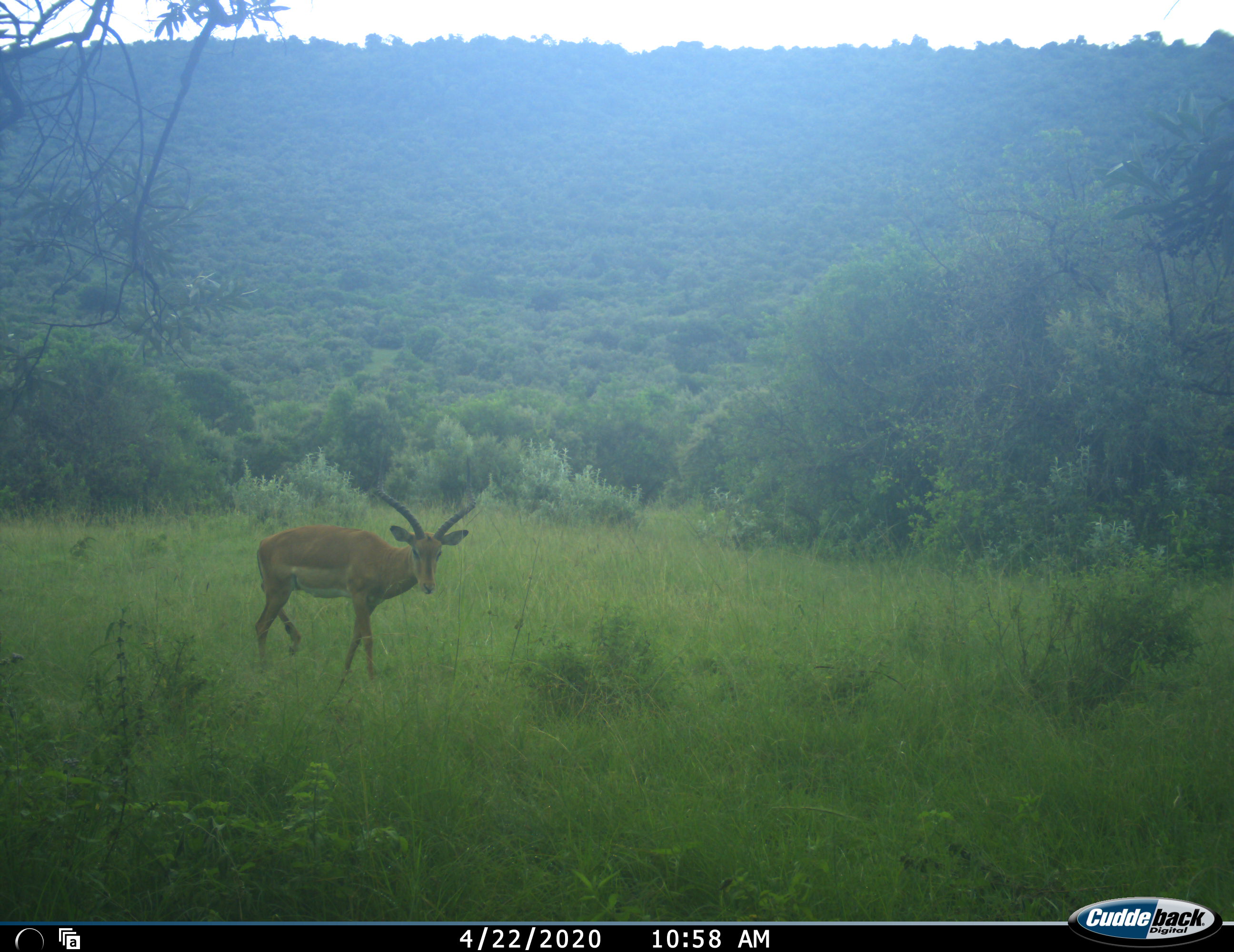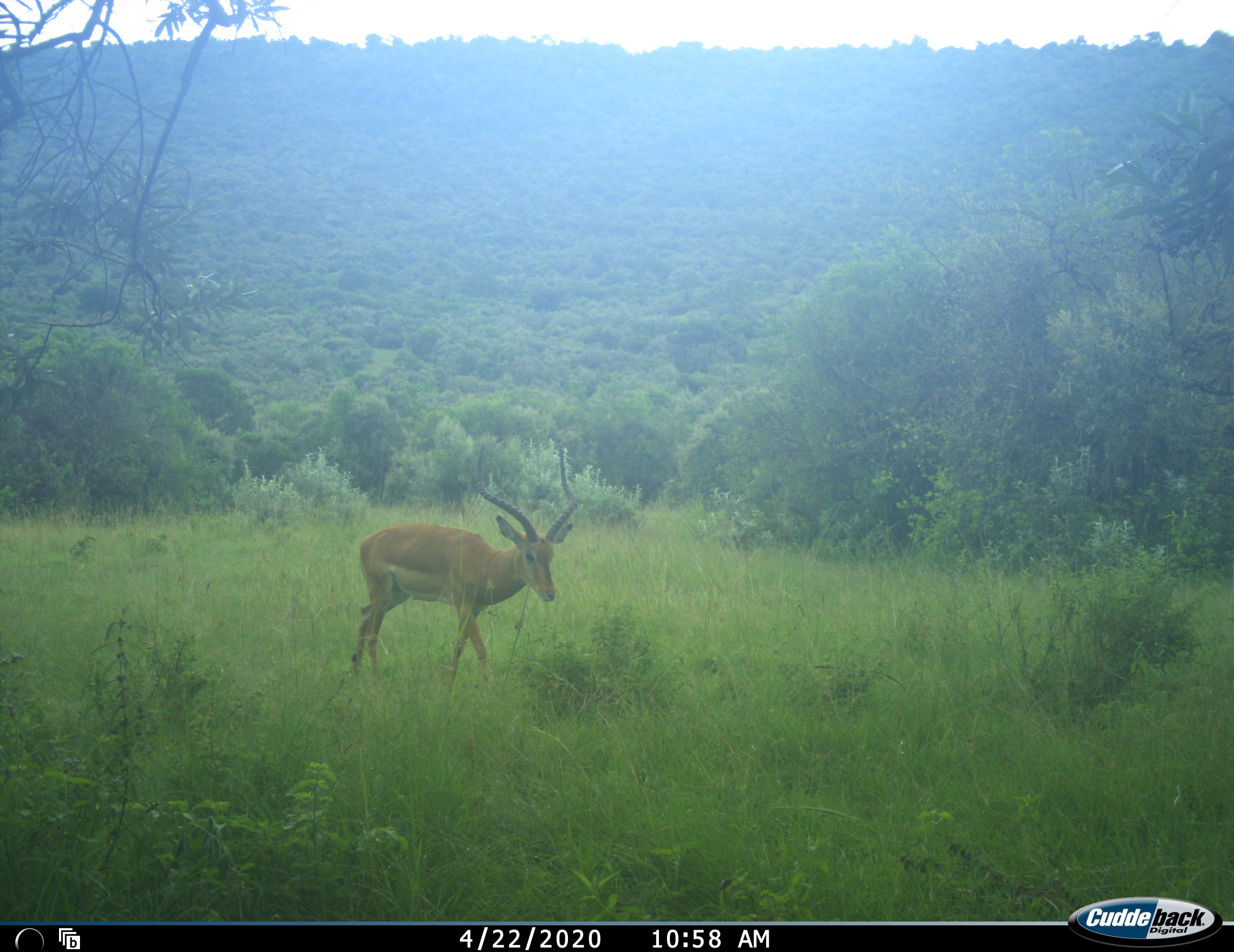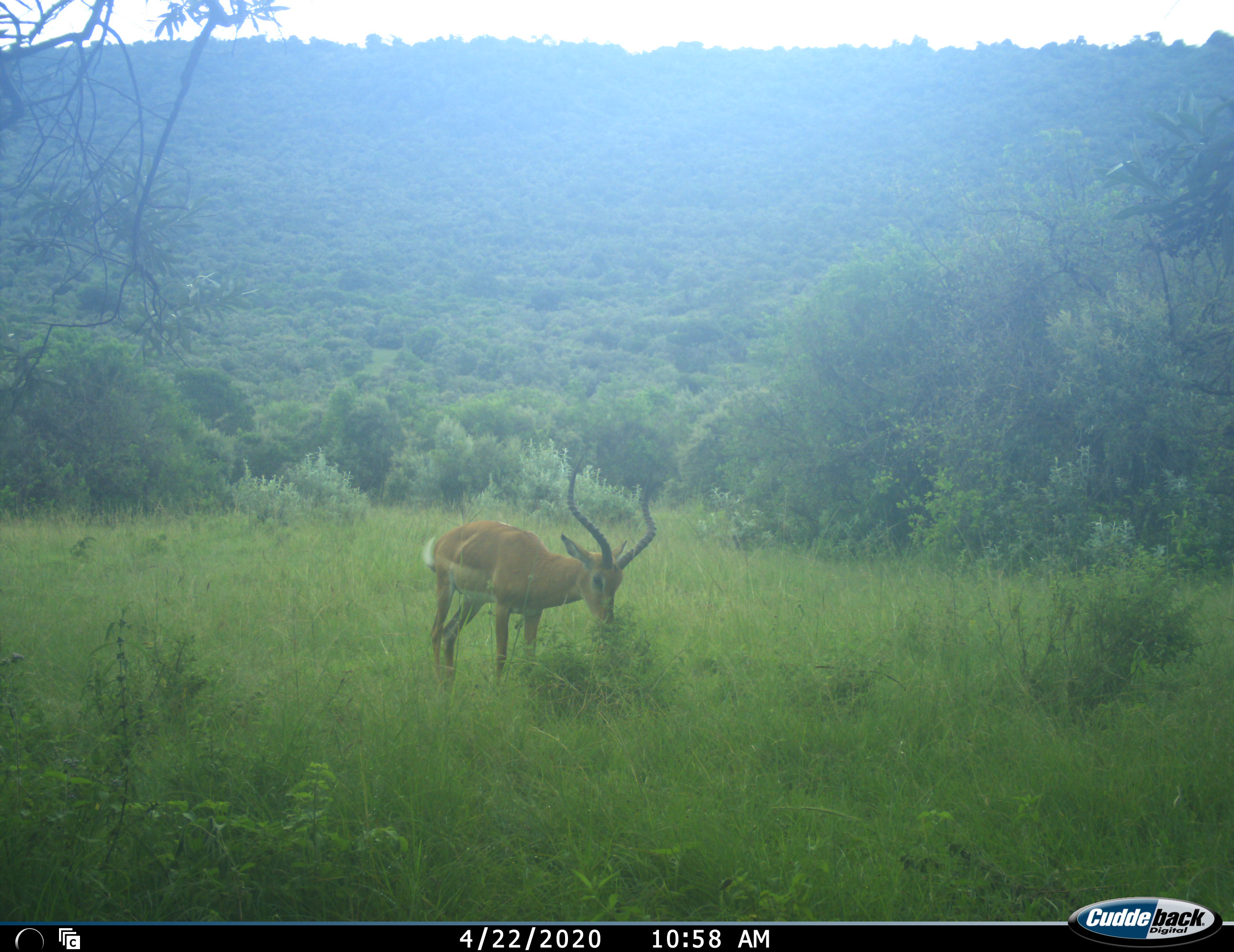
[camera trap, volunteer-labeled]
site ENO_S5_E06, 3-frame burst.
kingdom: Animalia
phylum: Chordata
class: Mammalia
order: Artiodactyla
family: Bovidae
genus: Aepyceros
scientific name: Aepyceros melampus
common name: impala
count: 1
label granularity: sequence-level